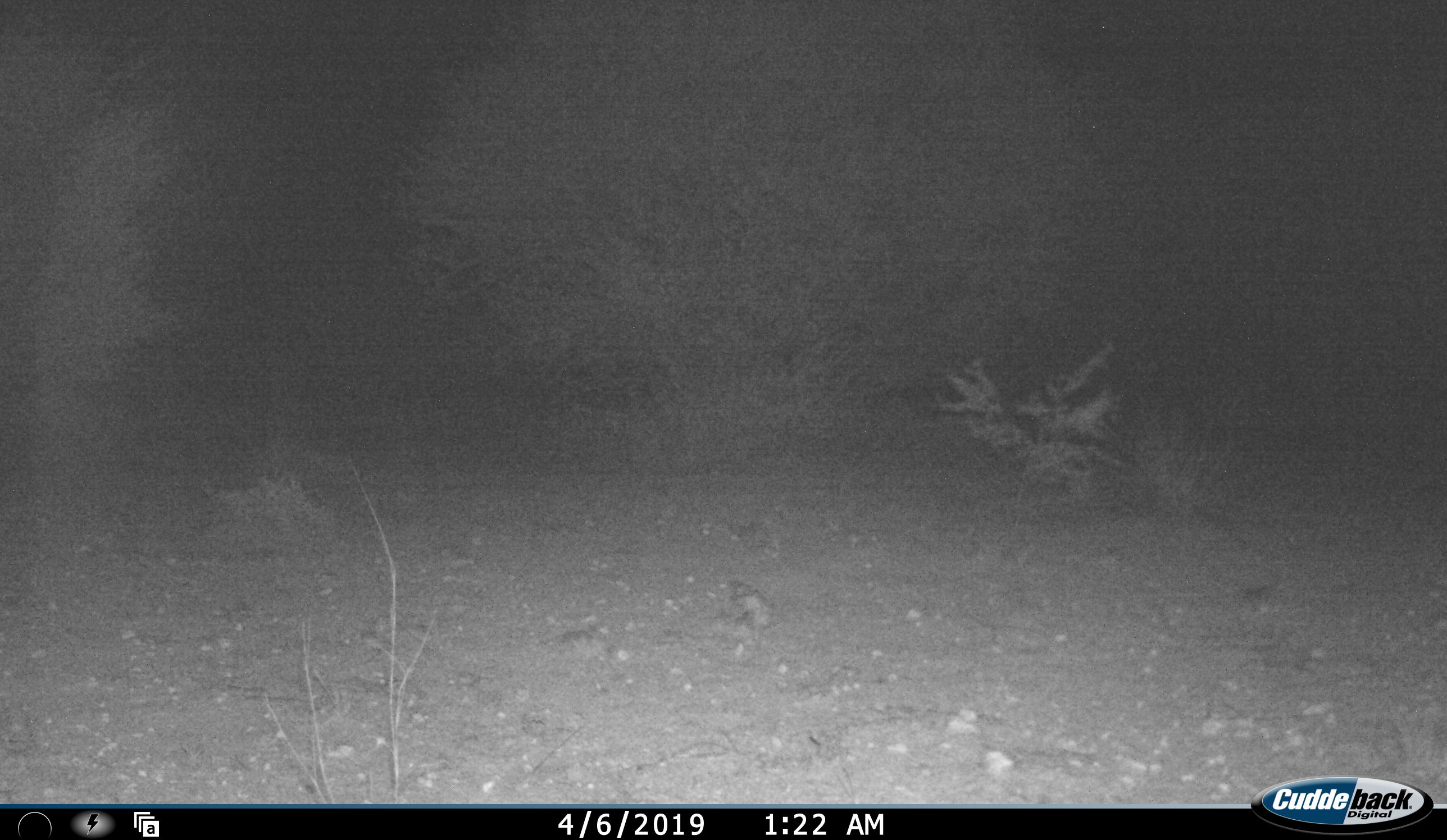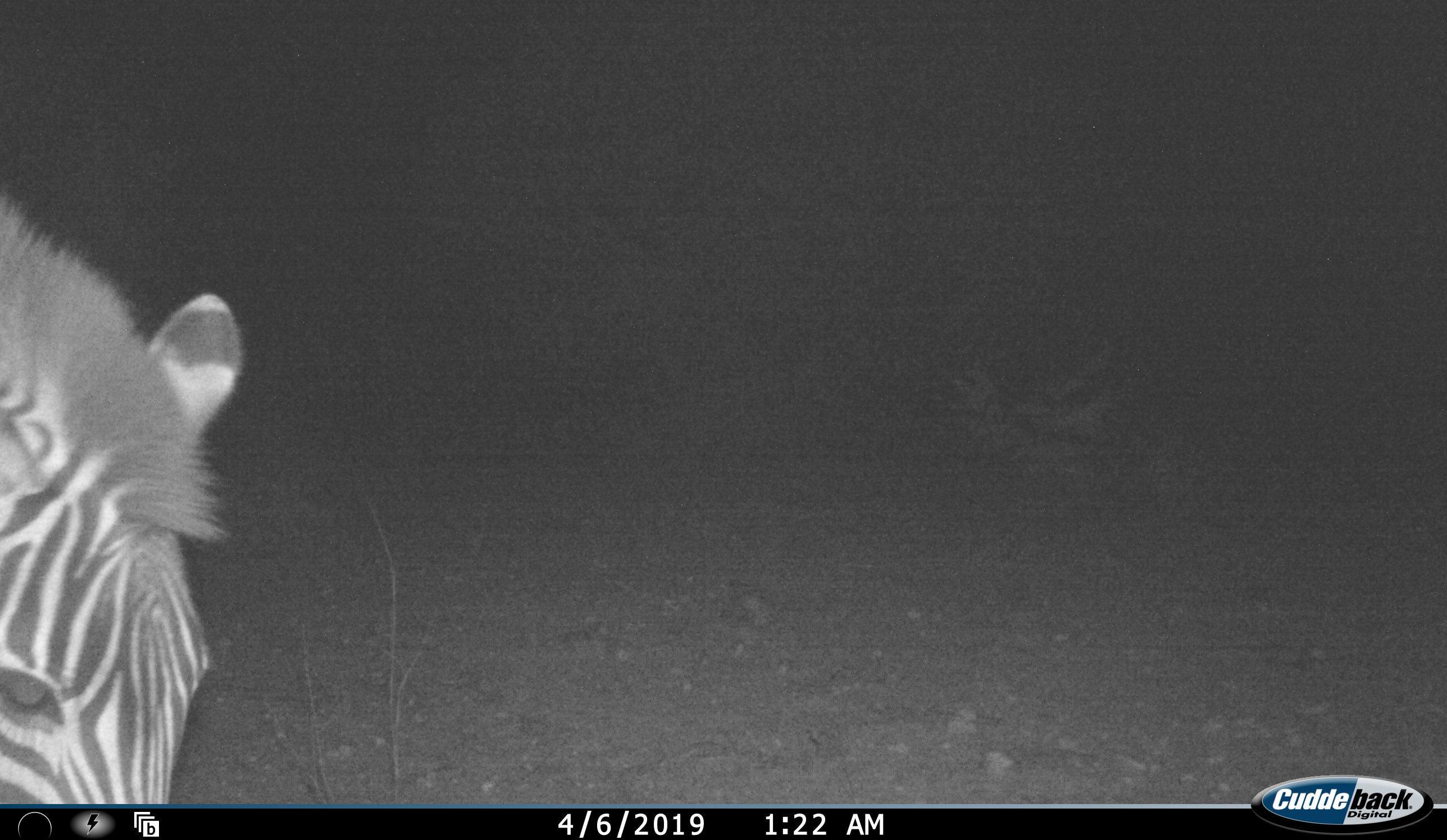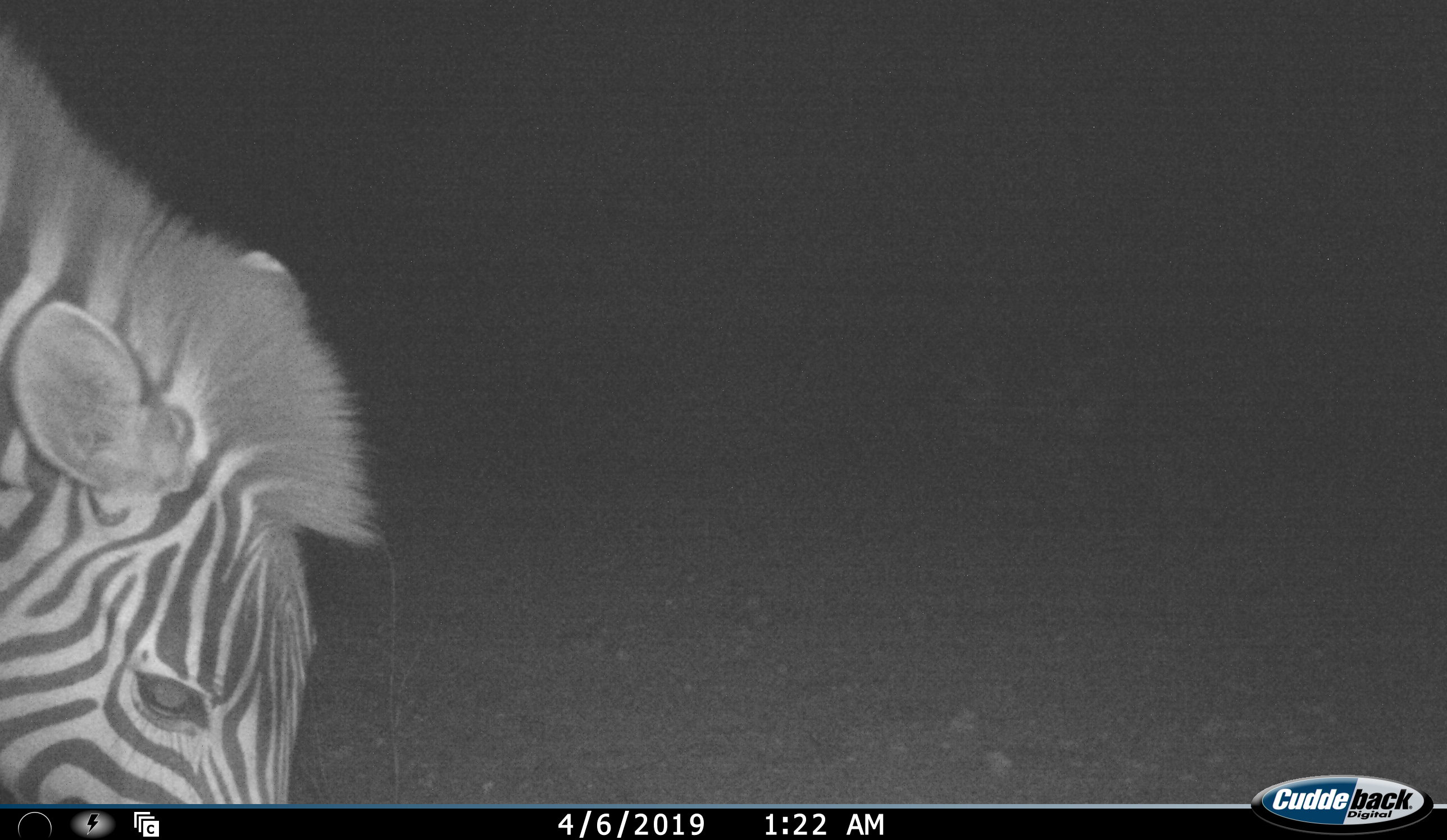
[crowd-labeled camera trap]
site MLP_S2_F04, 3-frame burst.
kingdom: Animalia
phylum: Chordata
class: Mammalia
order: Perissodactyla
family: Equidae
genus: Equus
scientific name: Equus quagga burchellii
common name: burchell's zebra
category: zebraburchells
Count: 1.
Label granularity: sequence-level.